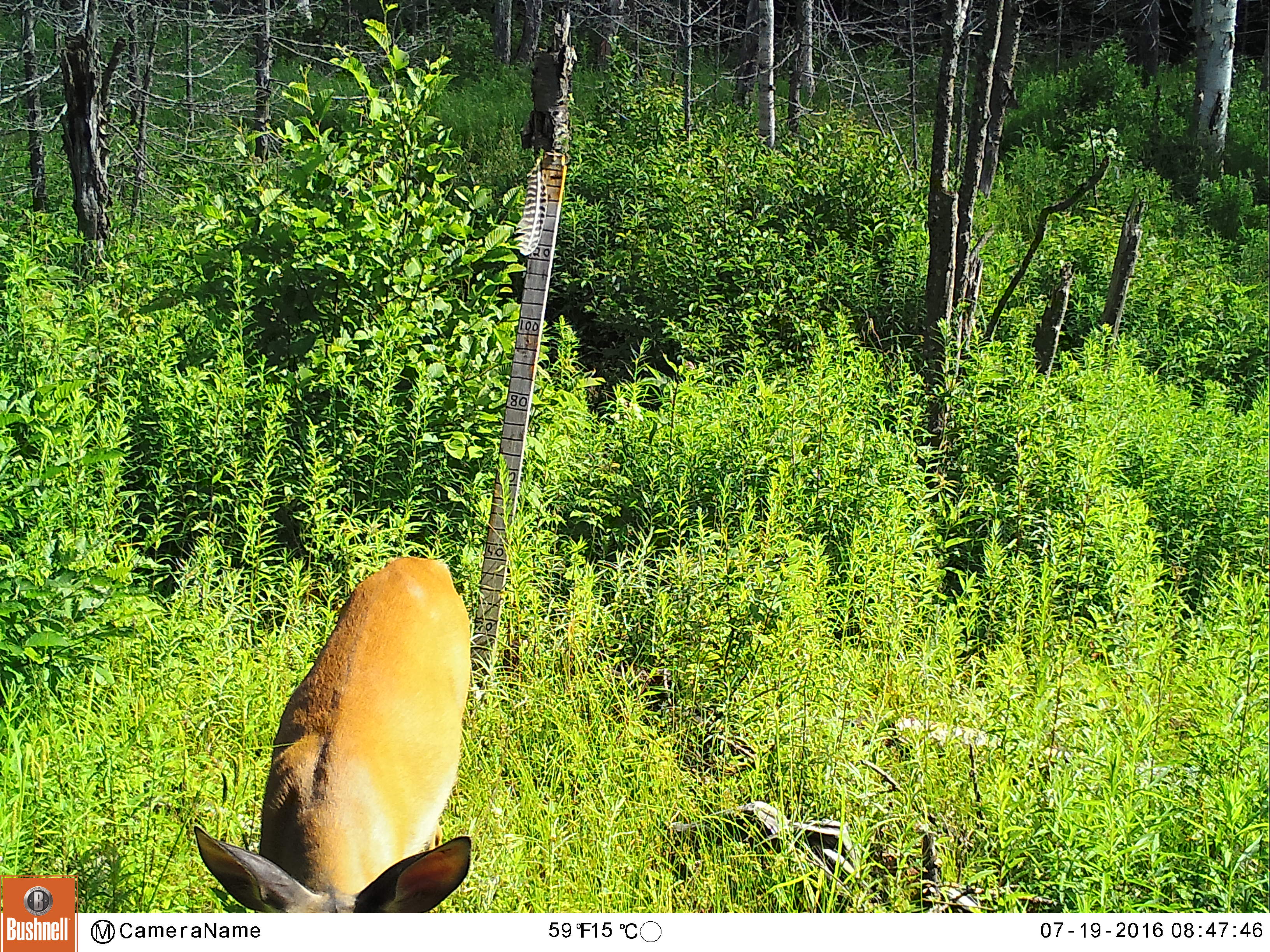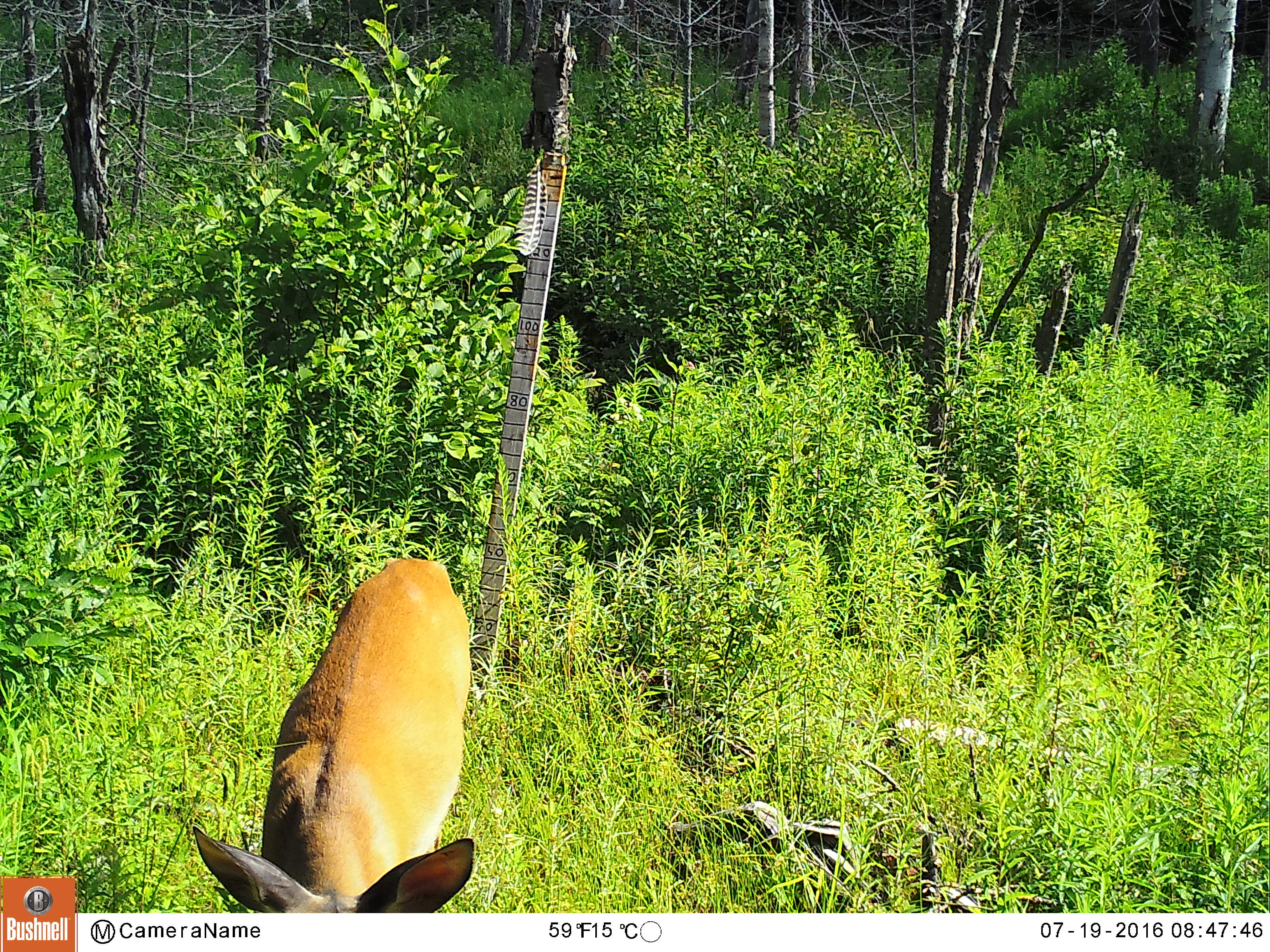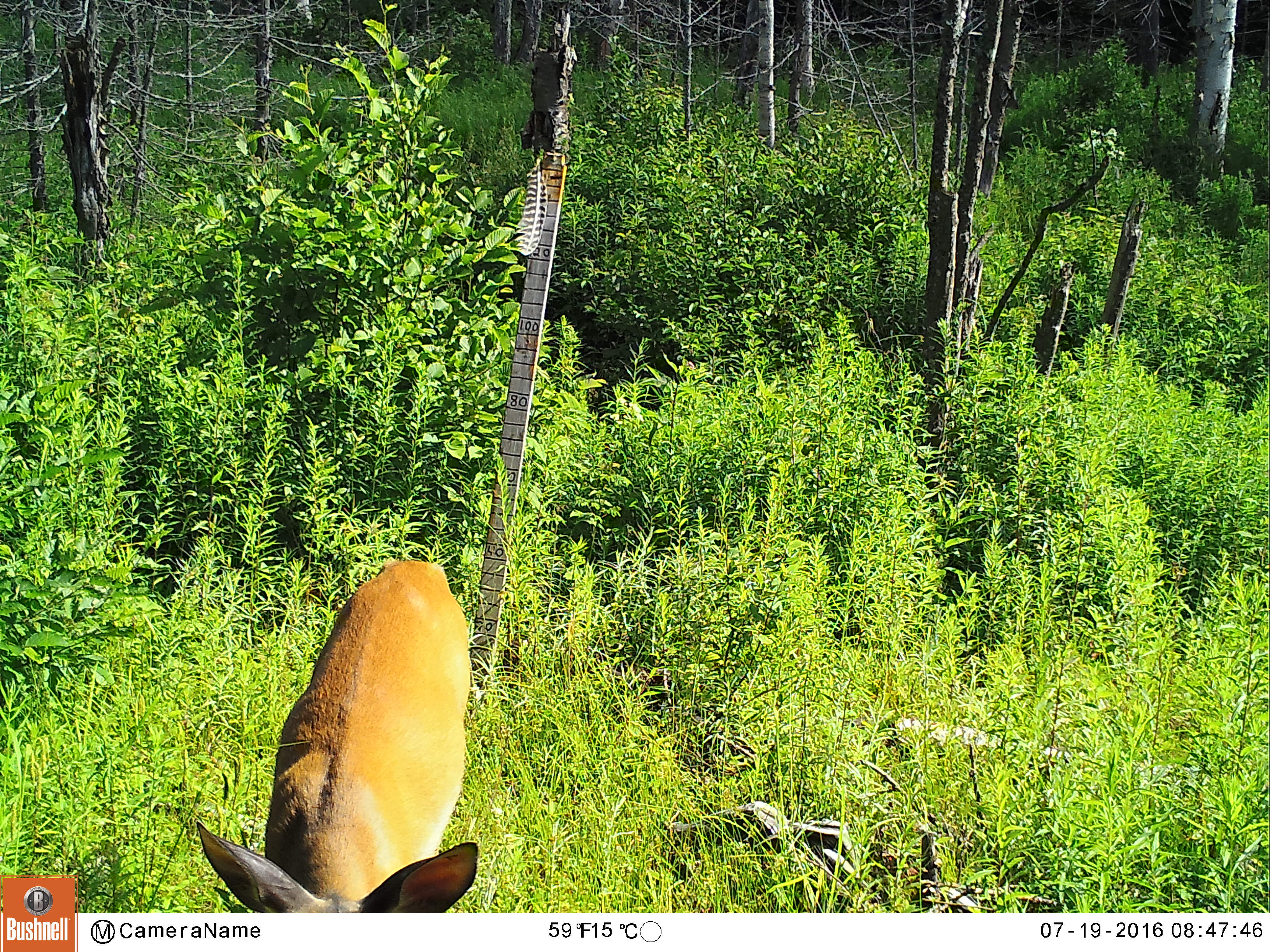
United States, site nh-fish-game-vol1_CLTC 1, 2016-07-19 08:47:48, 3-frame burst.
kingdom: Animalia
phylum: Chordata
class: Mammalia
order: Artiodactyla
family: Cervidae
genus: Odocoileus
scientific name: Odocoileus virginianus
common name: white-tailed deer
White-tailed deer (Odocoileus virginianus).